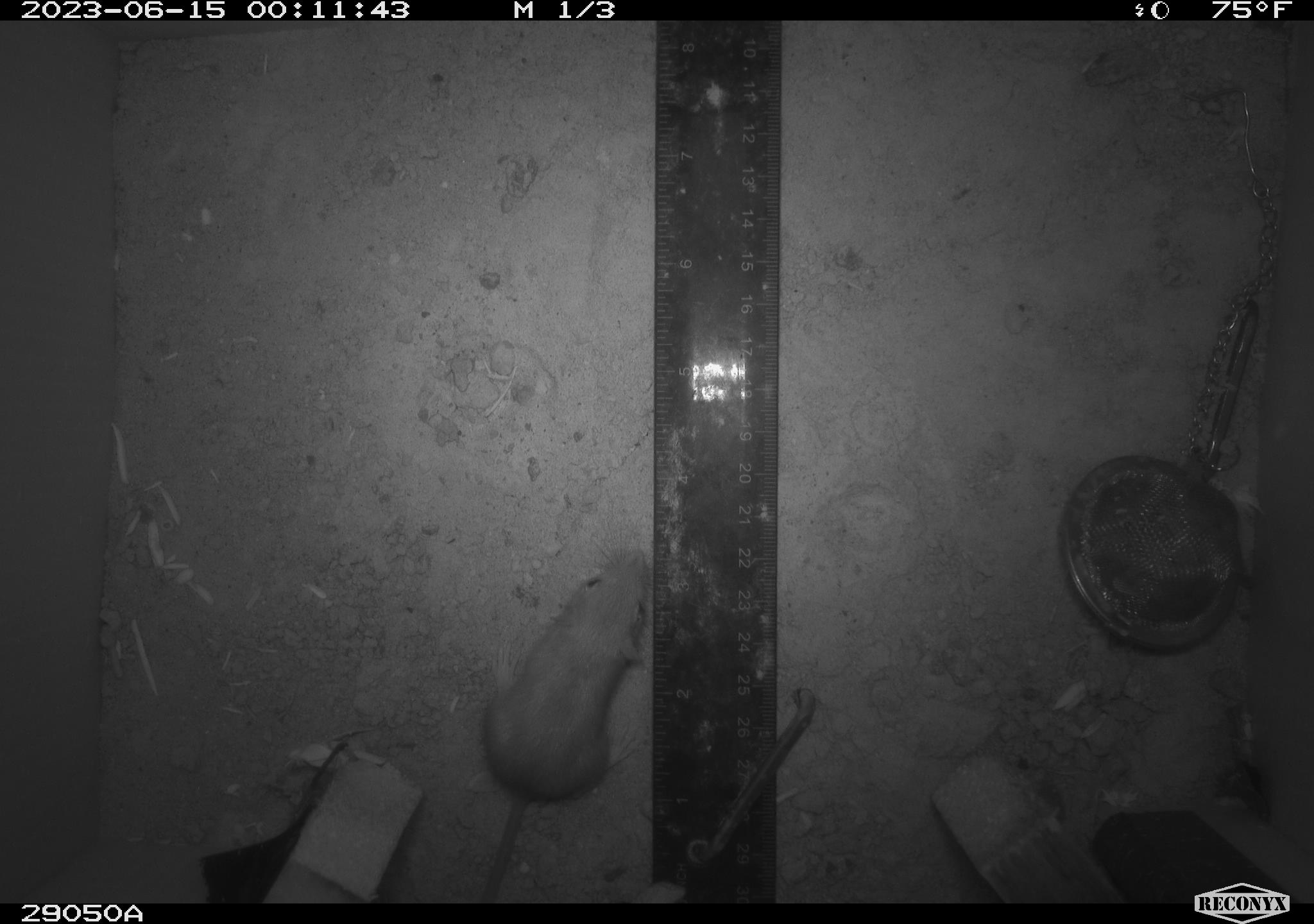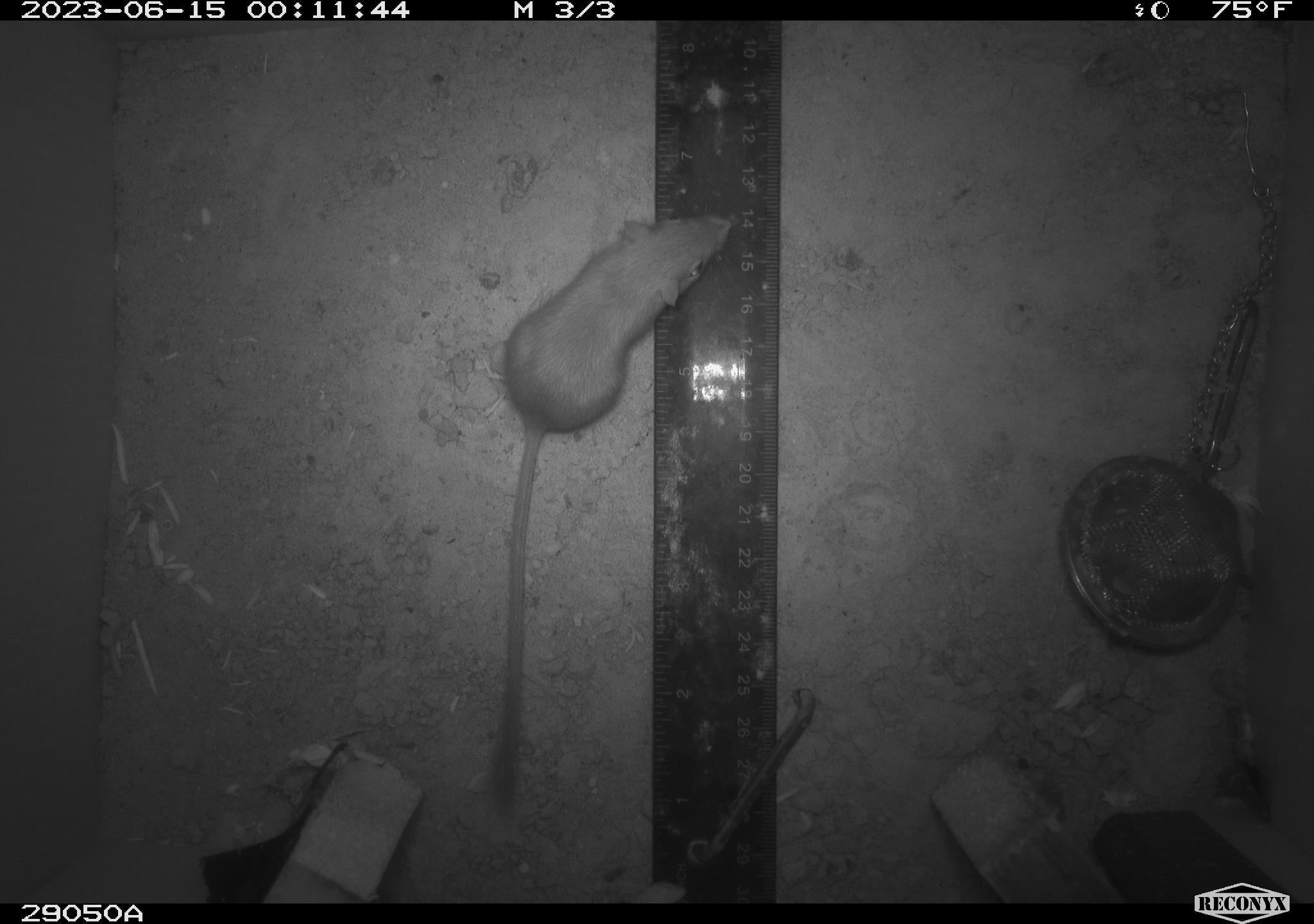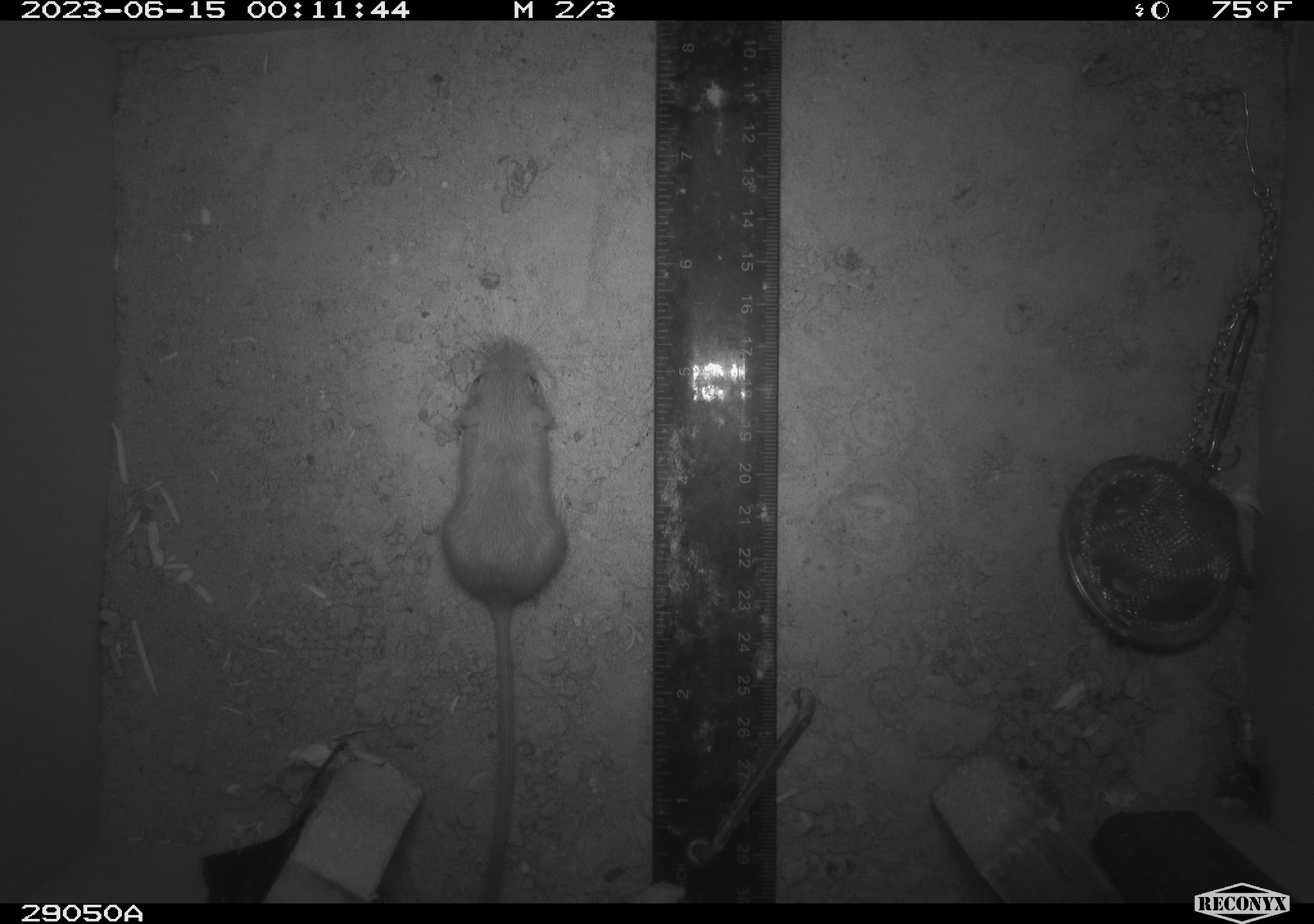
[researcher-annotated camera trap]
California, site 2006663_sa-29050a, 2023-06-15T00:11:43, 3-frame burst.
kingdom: Animalia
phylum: Chordata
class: Mammalia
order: Rodentia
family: Heteromyidae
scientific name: Heteromyidae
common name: kangaroo rats and pocket mice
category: heteromyidae family